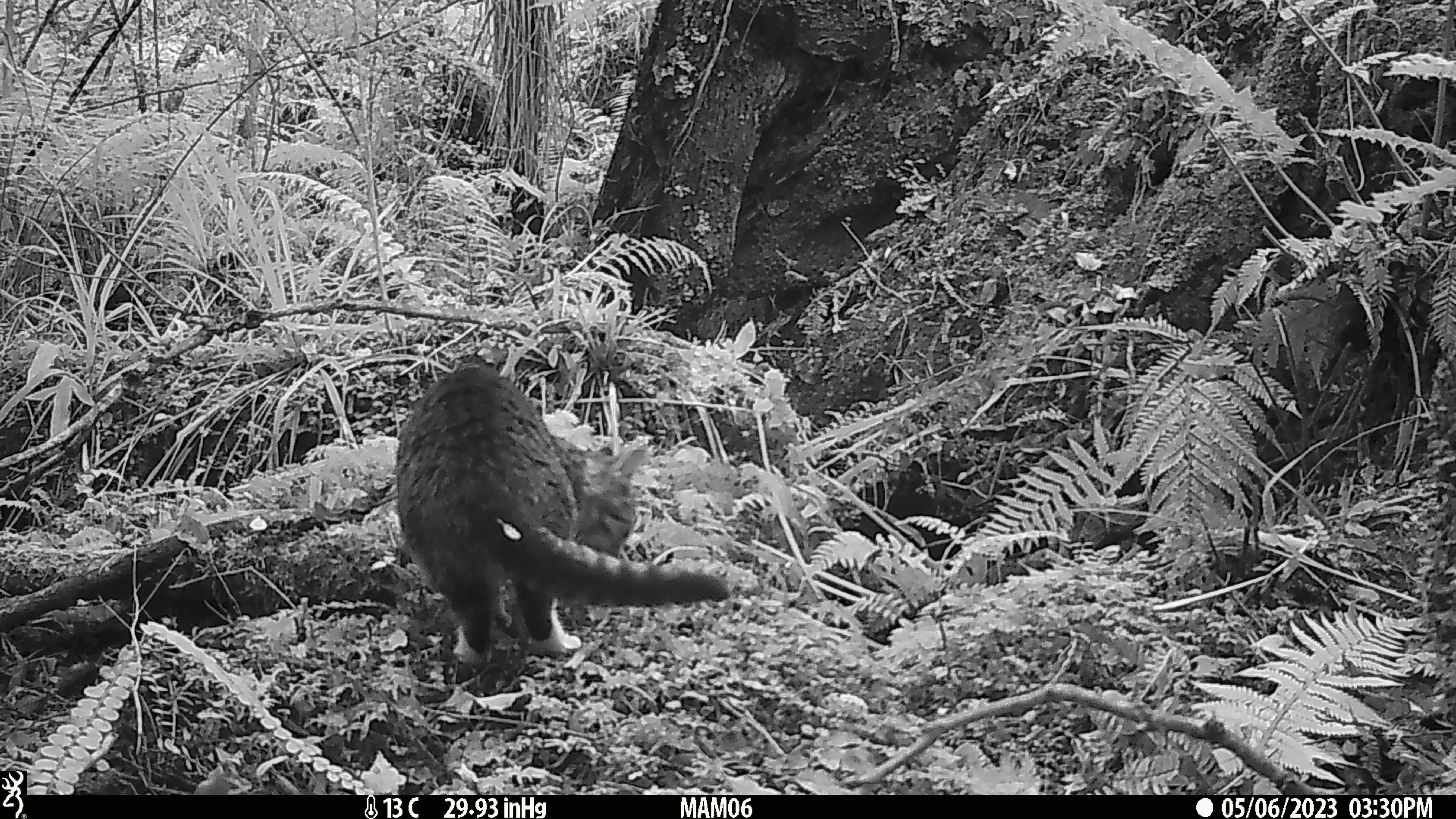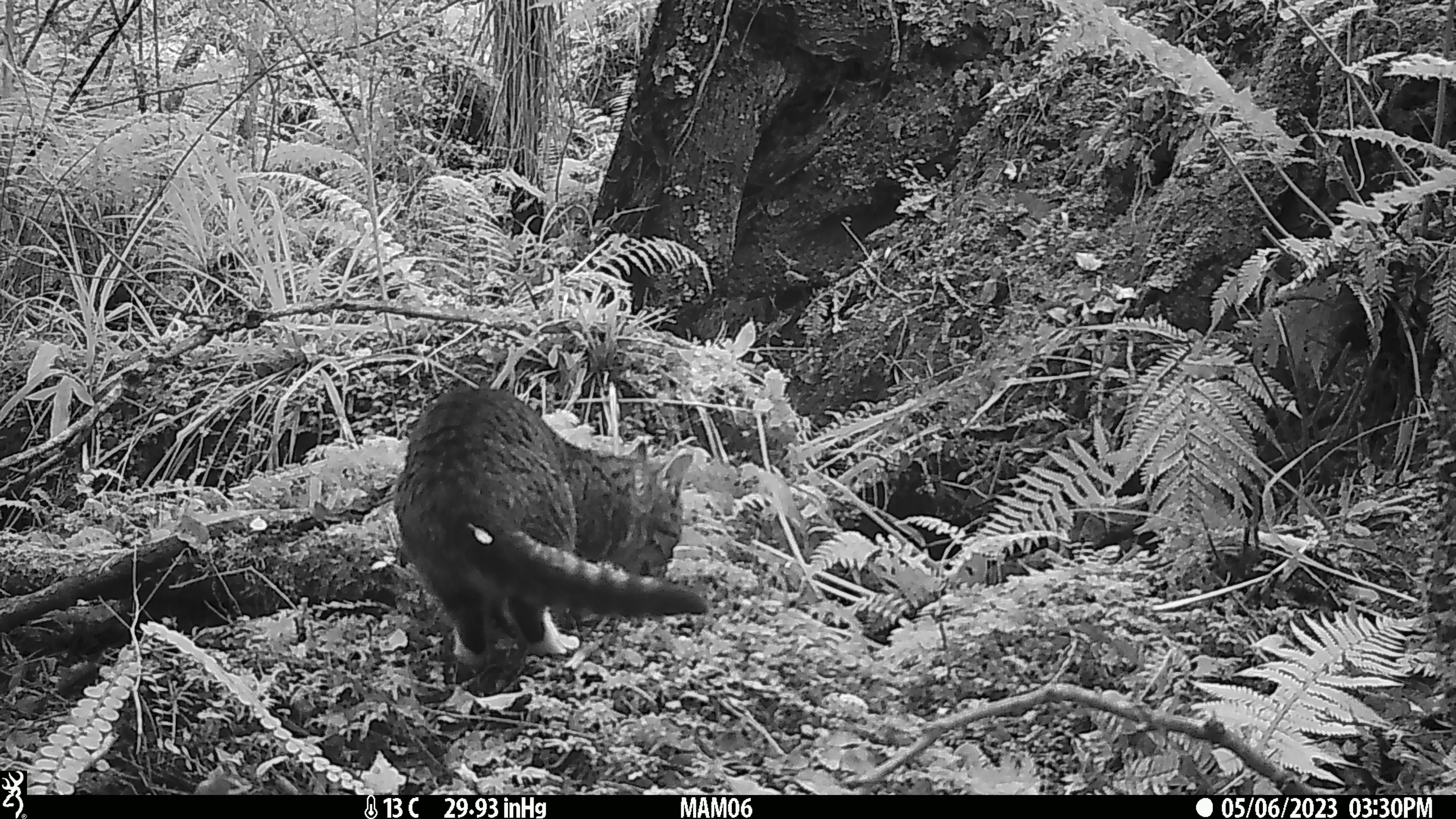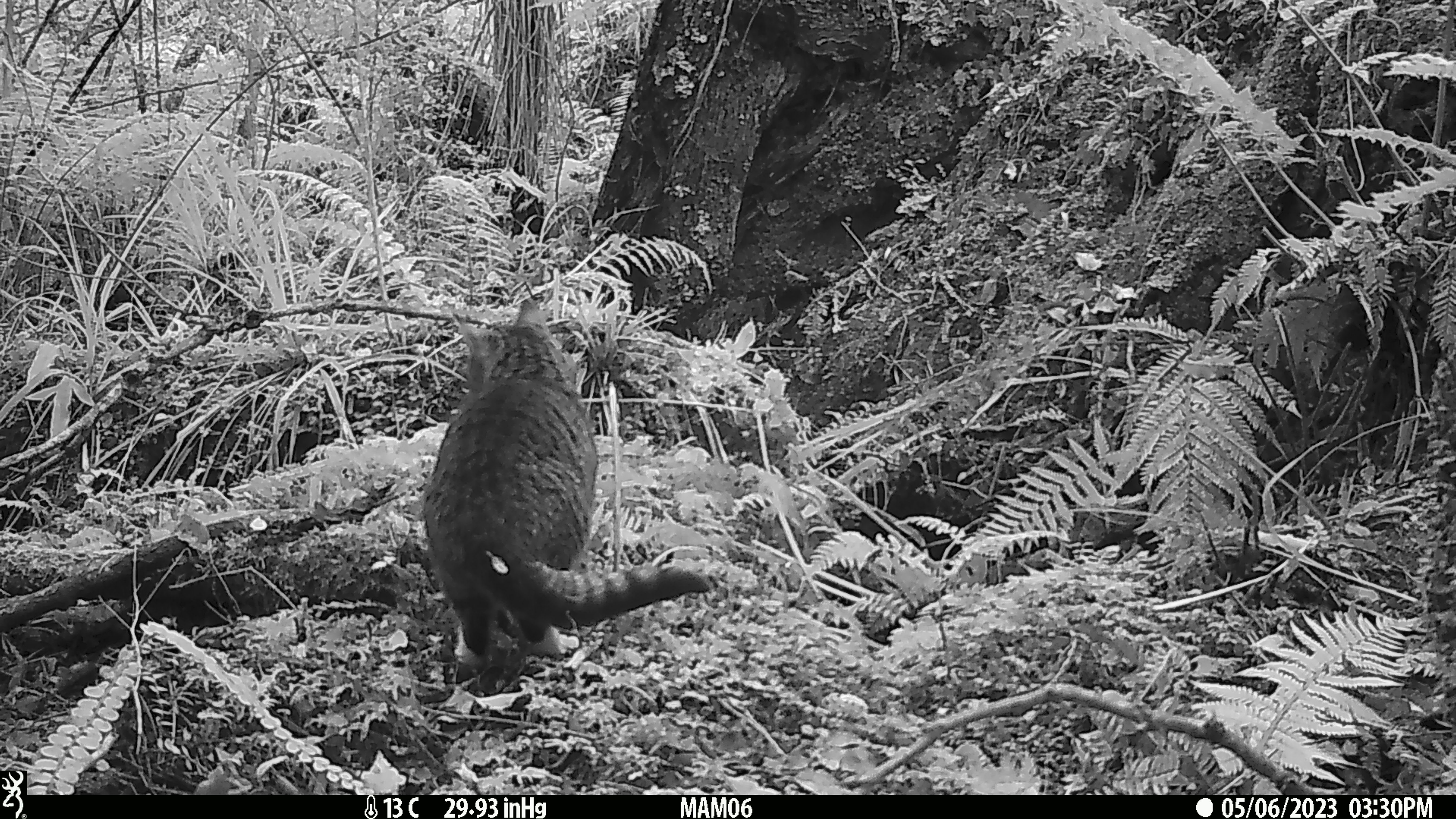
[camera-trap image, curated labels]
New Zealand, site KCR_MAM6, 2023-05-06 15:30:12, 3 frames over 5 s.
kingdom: Animalia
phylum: Chordata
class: Mammalia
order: Carnivora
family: Felidae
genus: Felis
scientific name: Felis catus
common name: domestic cat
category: cat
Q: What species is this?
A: Cat (domestic cat) (Felis catus).